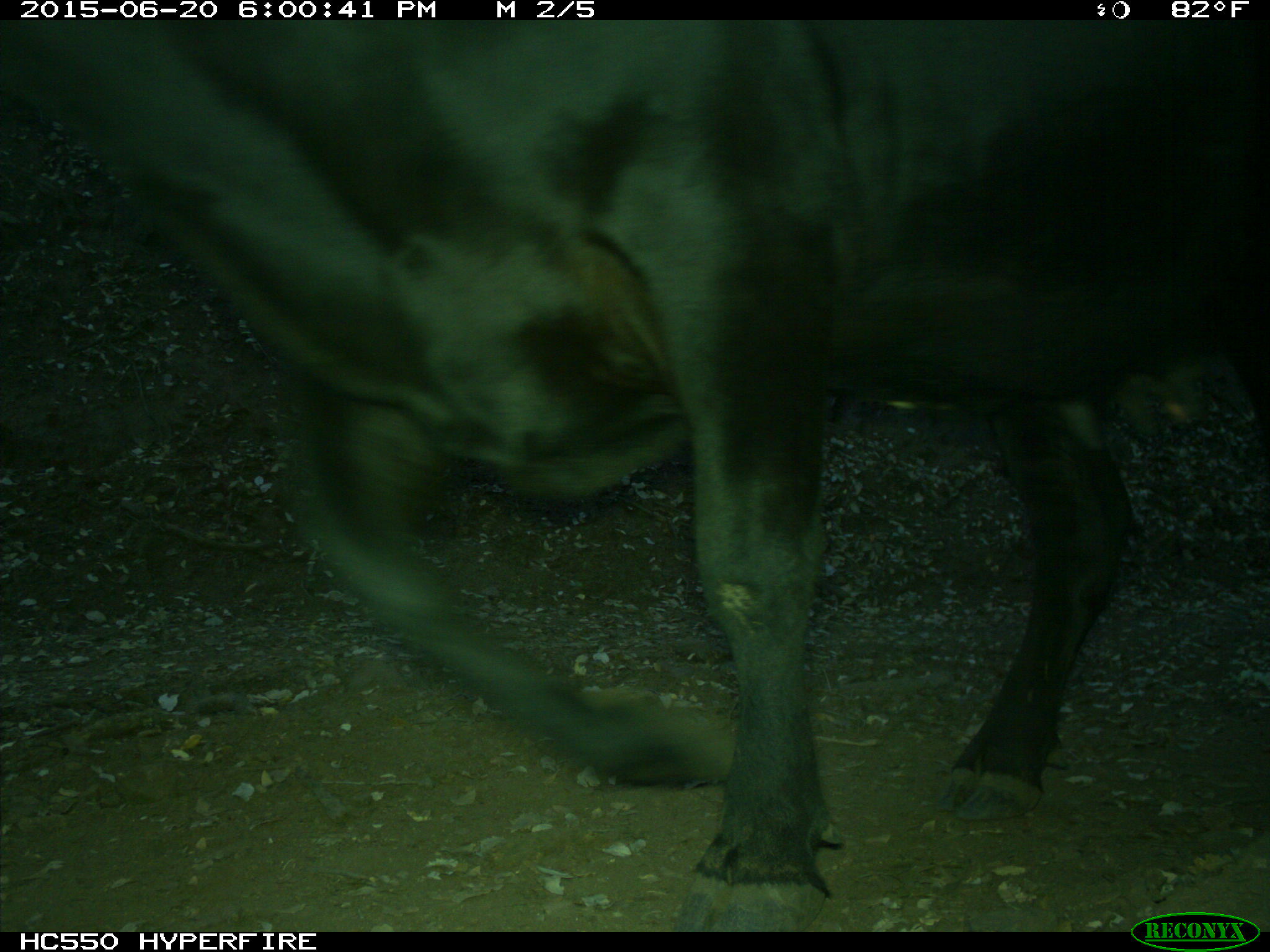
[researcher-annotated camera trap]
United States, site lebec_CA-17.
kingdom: Animalia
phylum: Chordata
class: Mammalia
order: Artiodactyla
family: Bovidae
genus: Bos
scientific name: Bos taurus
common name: domestic cow